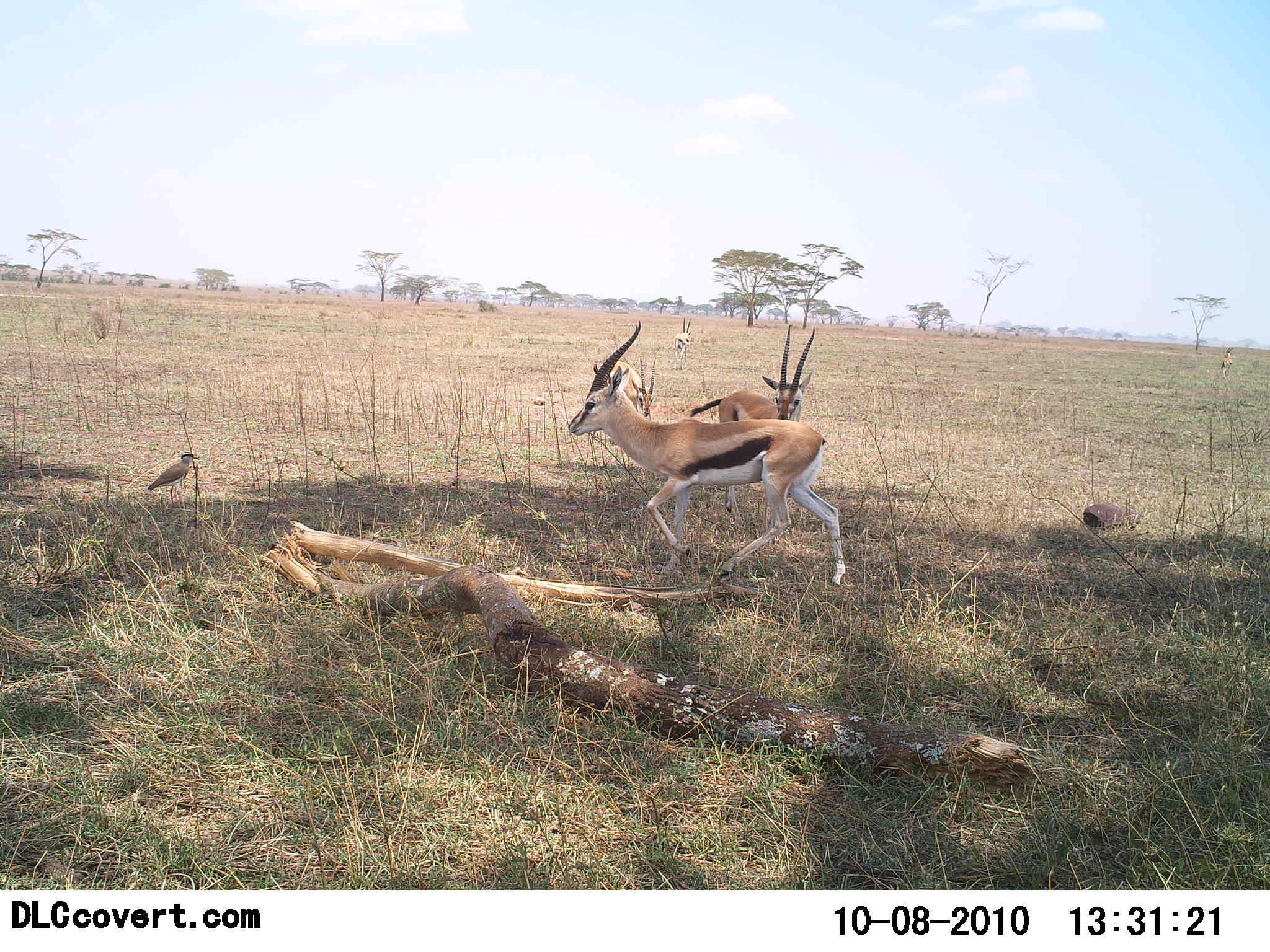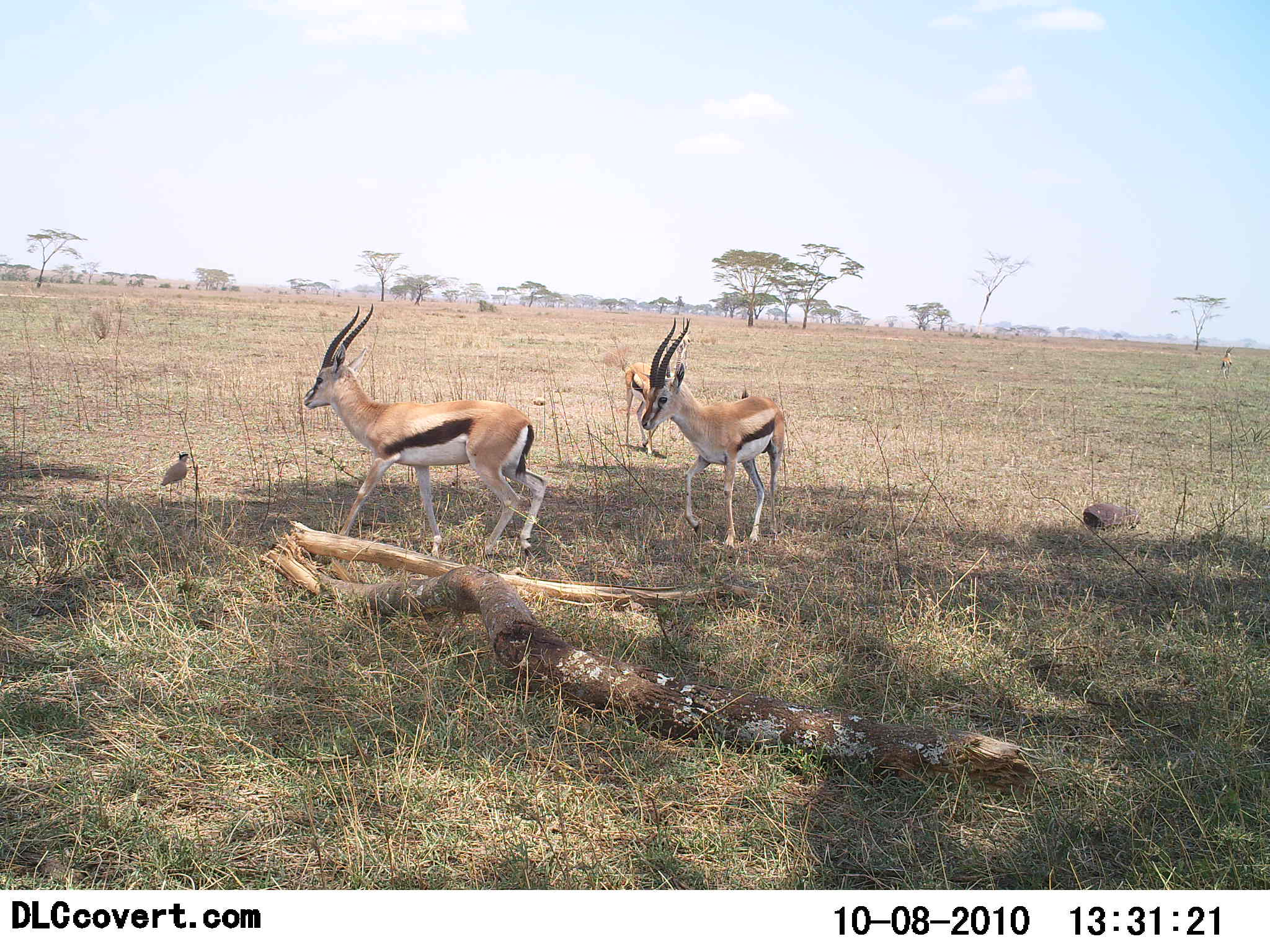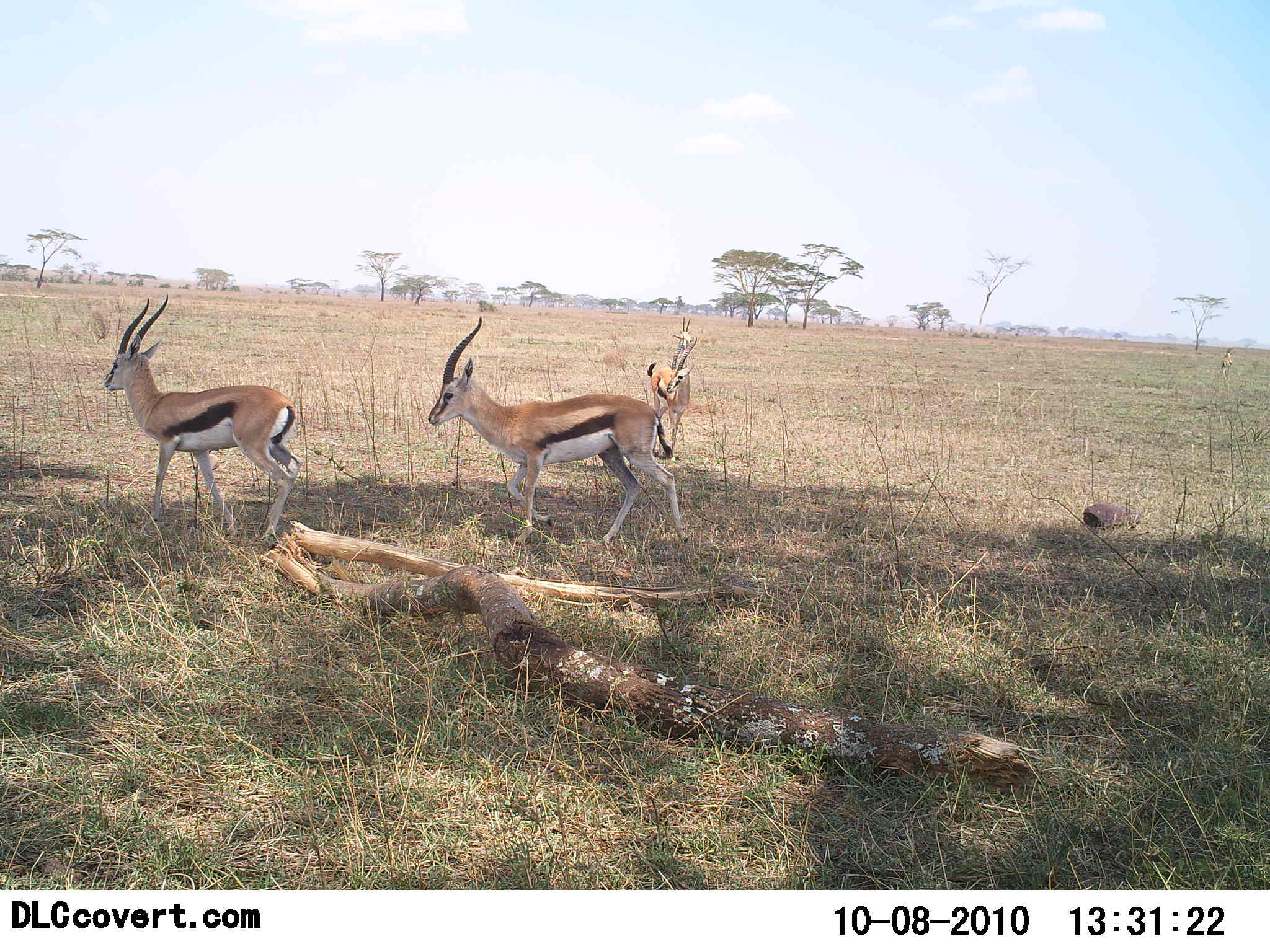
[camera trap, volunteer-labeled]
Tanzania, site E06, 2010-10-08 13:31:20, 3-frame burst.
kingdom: Animalia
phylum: Chordata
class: Mammalia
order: Artiodactyla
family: Bovidae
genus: Eudorcas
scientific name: Eudorcas thomsonii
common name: thomson's gazelle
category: gazellethomsons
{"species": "gazellethomsons (thomson's gazelle) (Eudorcas thomsonii)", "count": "3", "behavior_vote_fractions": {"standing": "41%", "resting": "0%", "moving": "84%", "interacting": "3%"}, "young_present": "3%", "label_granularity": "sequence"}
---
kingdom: Animalia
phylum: Chordata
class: Aves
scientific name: Aves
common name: bird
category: otherbird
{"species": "otherbird (bird) (Aves)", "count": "1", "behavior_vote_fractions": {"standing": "94%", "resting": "6%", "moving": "18%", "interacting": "0%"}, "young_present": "0%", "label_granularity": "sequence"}